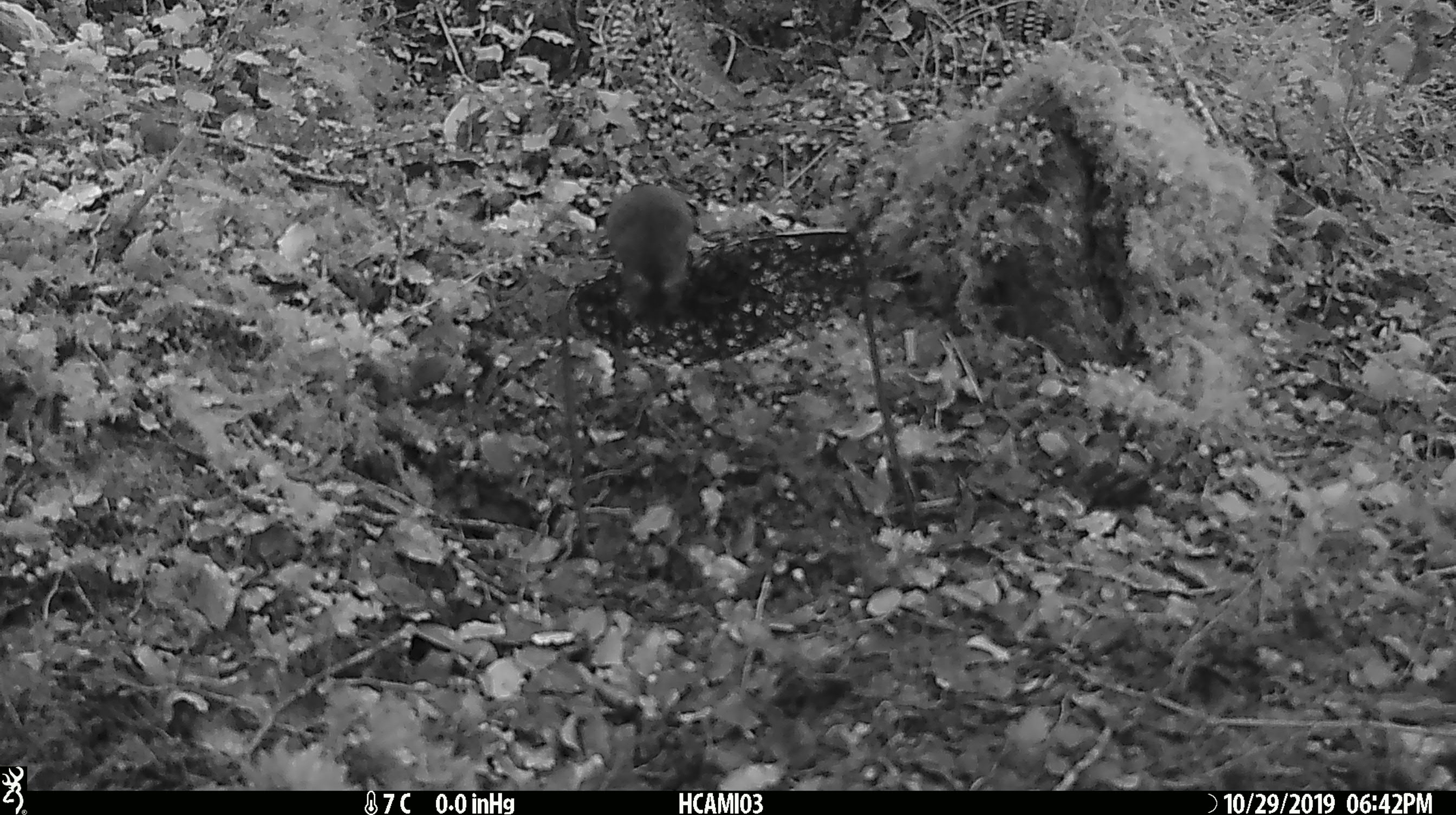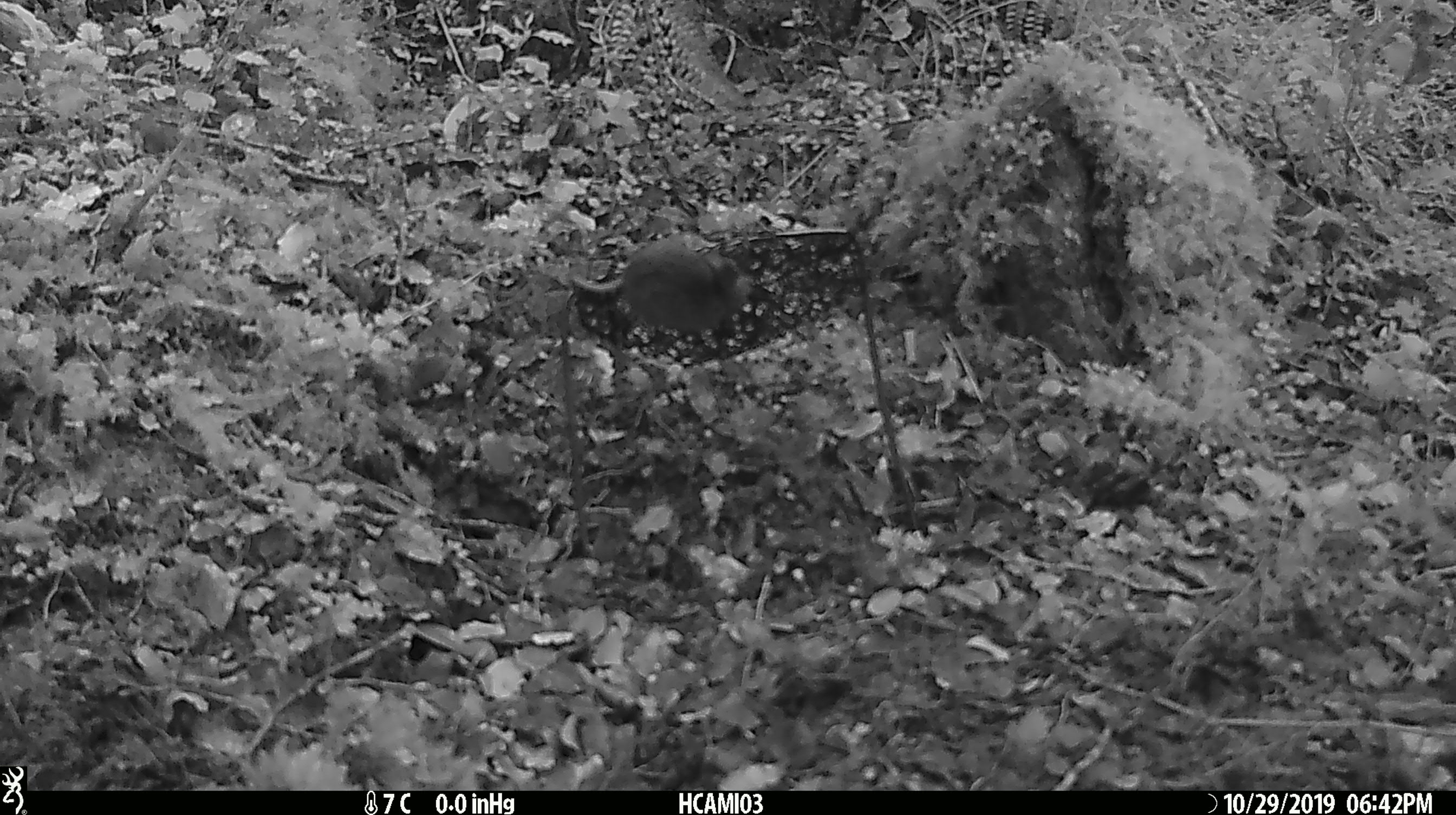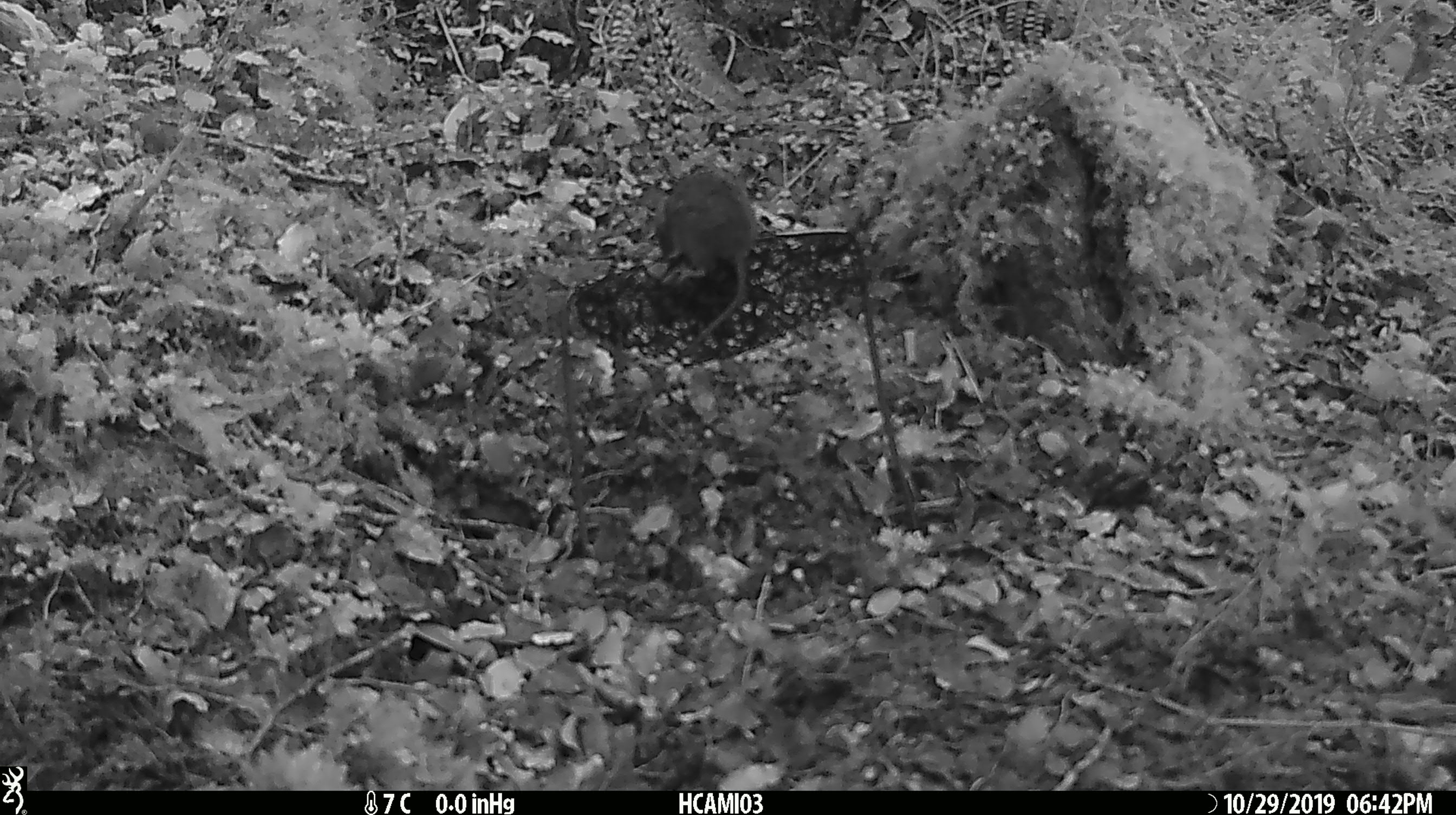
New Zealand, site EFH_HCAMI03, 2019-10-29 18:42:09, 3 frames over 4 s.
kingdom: Animalia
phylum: Chordata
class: Mammalia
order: Rodentia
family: Muridae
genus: Mus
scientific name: Mus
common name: mouse